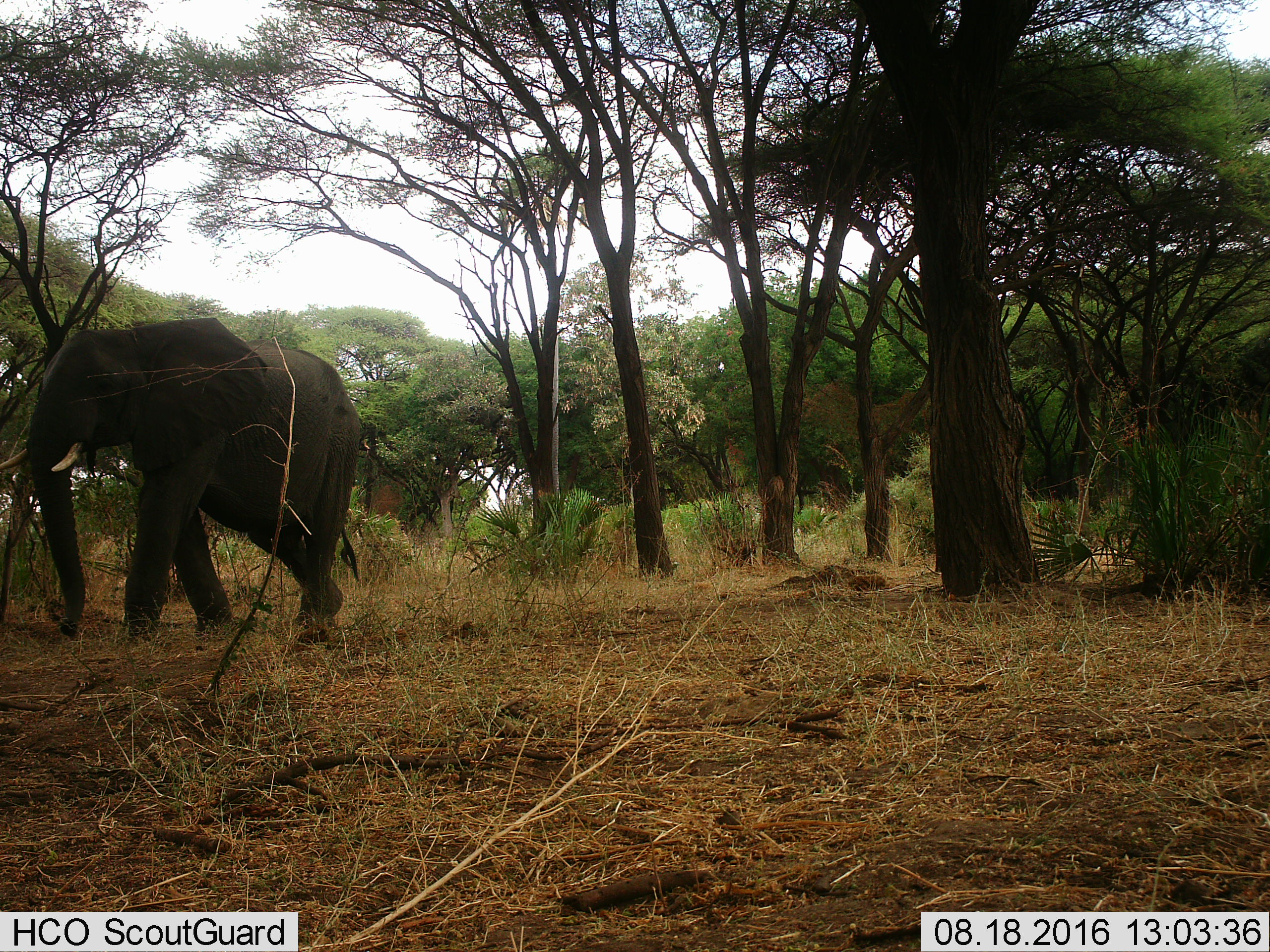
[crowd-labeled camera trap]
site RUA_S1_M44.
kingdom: Animalia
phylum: Chordata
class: Mammalia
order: Proboscidea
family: Elephantidae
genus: Loxodonta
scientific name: Loxodonta africana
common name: african bush elephant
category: elephant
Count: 1.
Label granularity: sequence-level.